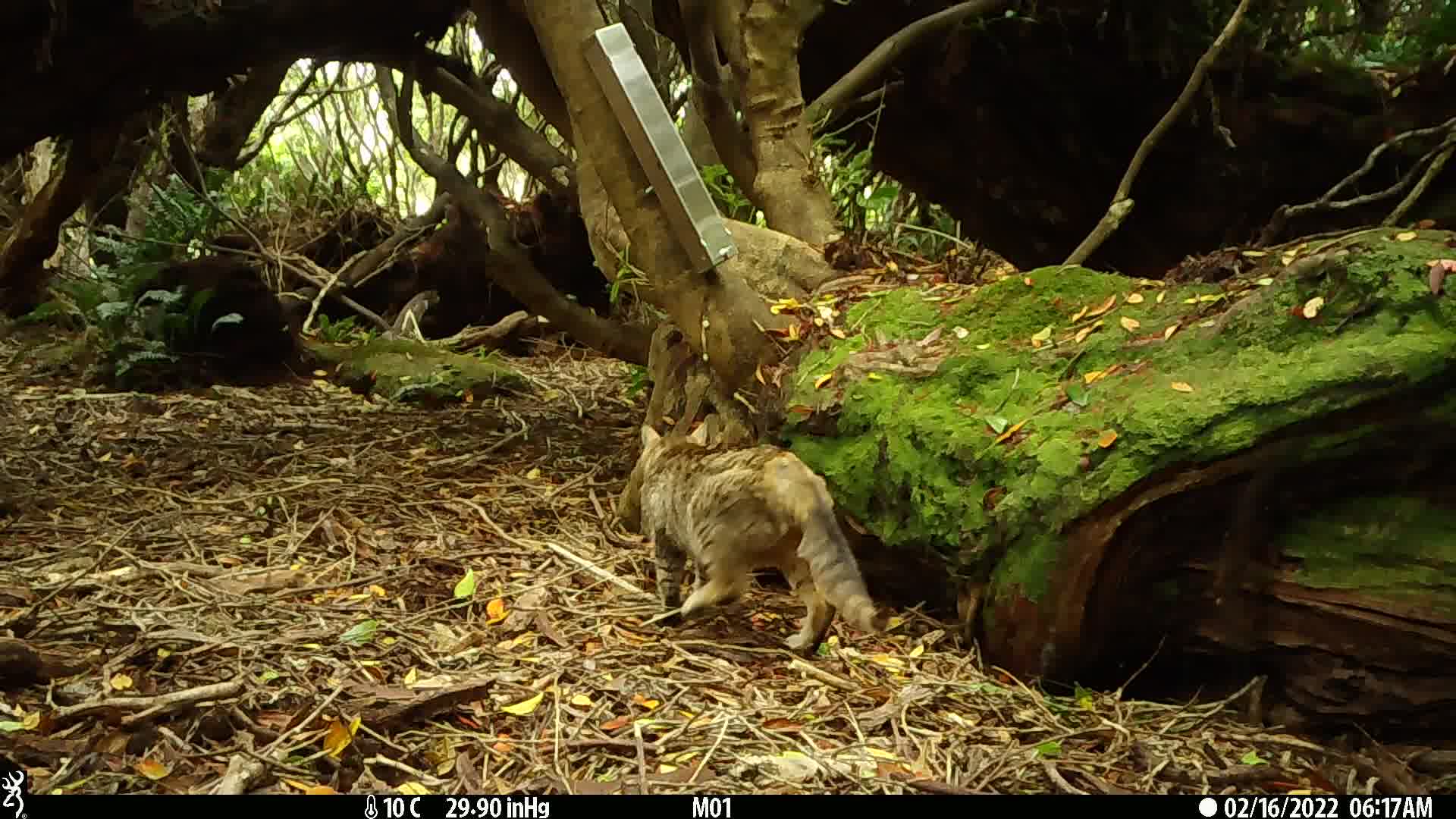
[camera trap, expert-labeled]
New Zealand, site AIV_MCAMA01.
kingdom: Animalia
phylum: Chordata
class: Mammalia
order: Carnivora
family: Felidae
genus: Felis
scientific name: Felis catus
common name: domestic cat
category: cat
Cat (domestic cat) (Felis catus).